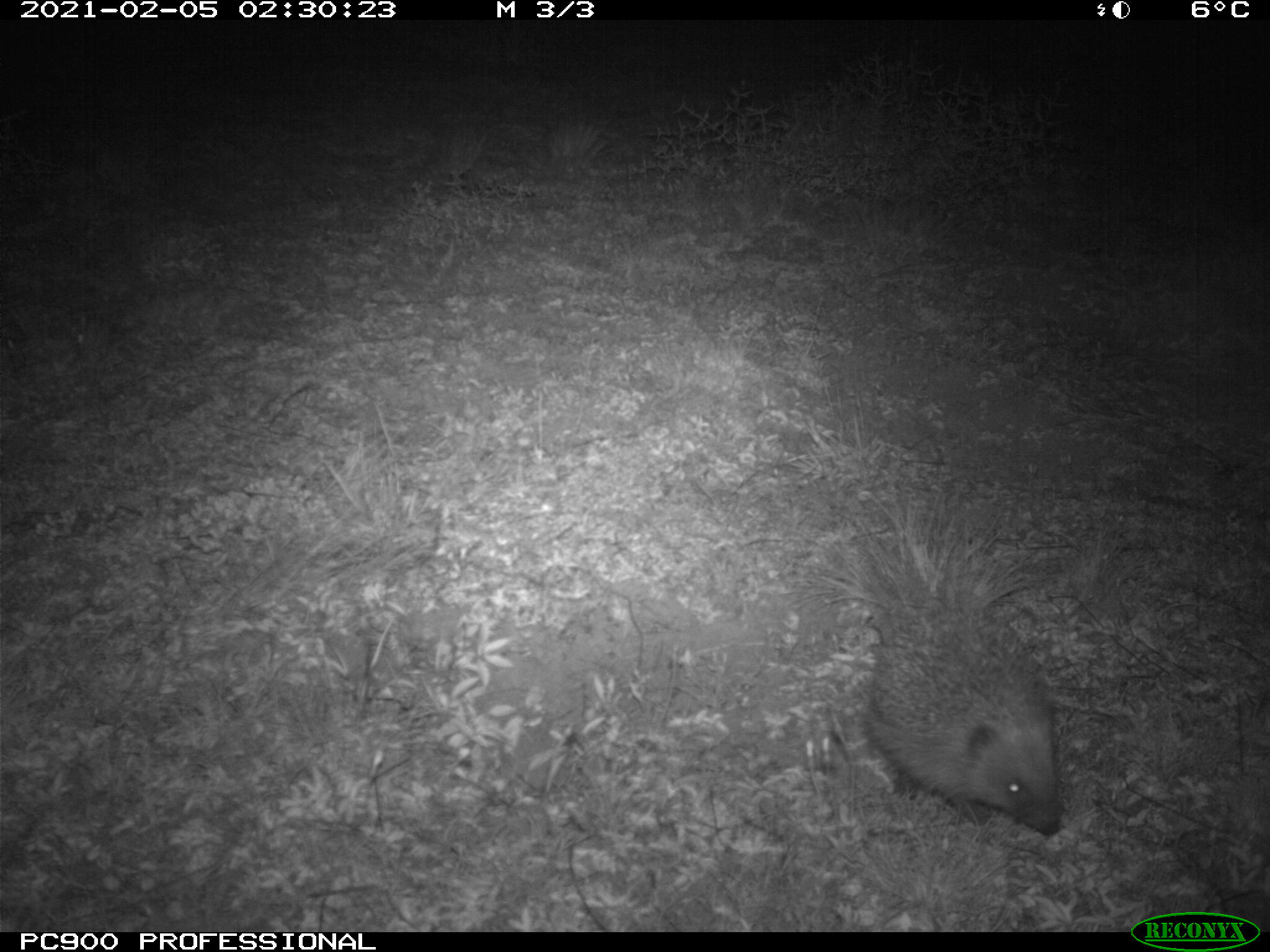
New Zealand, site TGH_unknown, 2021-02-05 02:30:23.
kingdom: Animalia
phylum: Chordata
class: Mammalia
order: Eulipotyphla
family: Erinaceidae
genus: Erinaceus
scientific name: Erinaceus europaeus europaeus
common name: european hedgehog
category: hedgehog